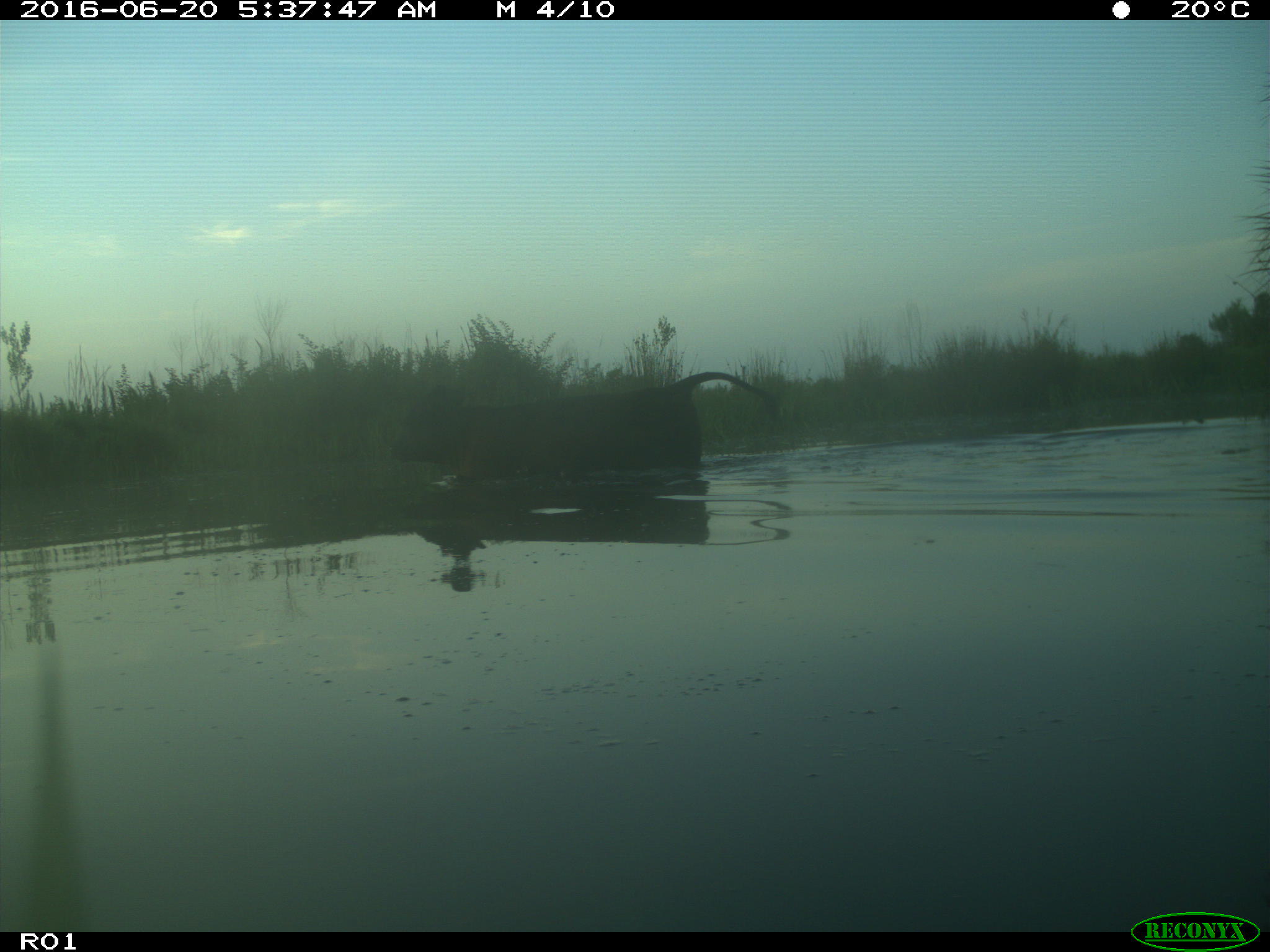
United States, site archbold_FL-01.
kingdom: Animalia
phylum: Chordata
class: Mammalia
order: Artiodactyla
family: Bovidae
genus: Bos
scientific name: Bos taurus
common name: domestic cow